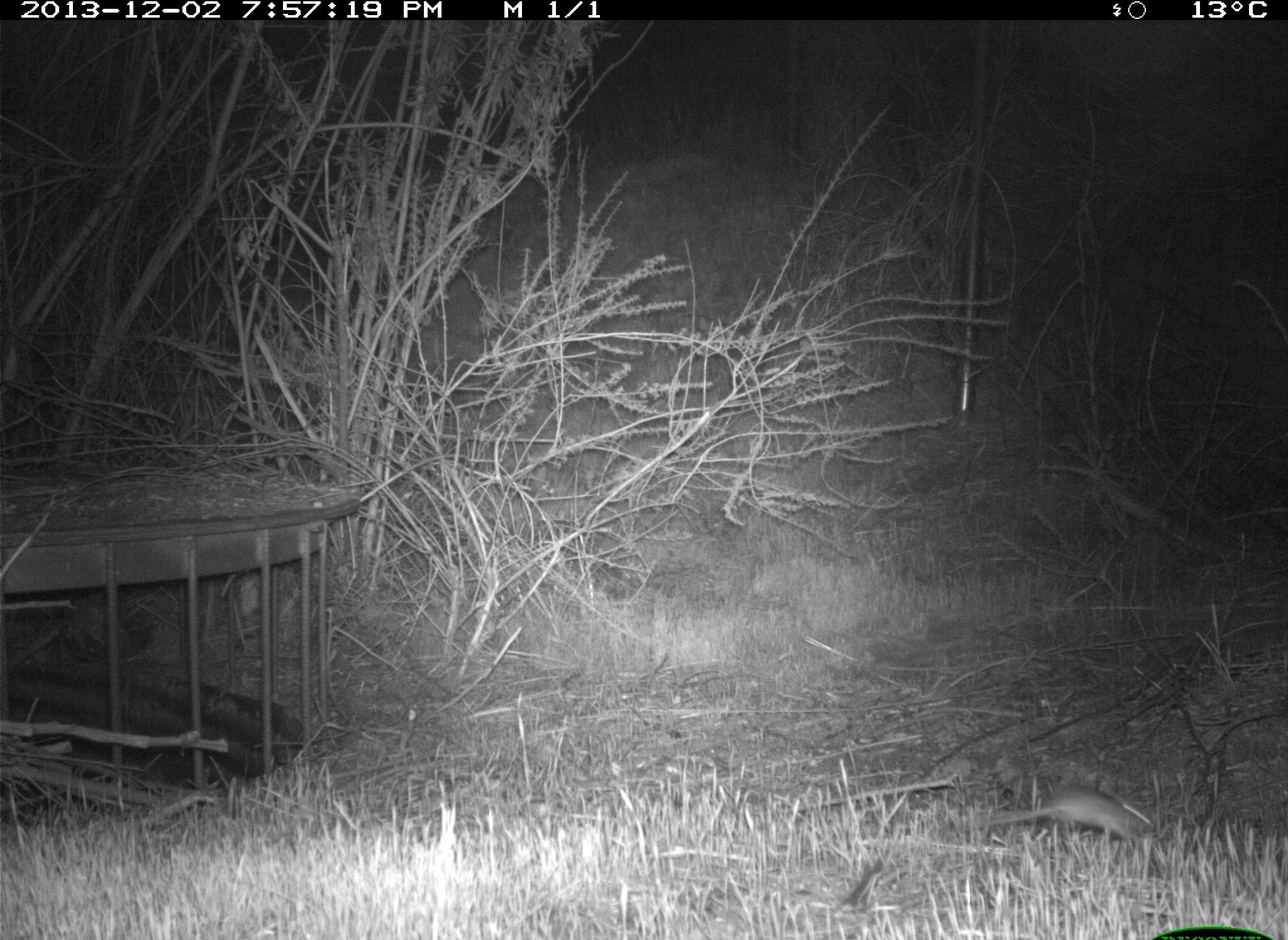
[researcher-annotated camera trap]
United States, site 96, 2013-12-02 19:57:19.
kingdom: Animalia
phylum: Chordata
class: Mammalia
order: Rodentia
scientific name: Rodentia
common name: rodent